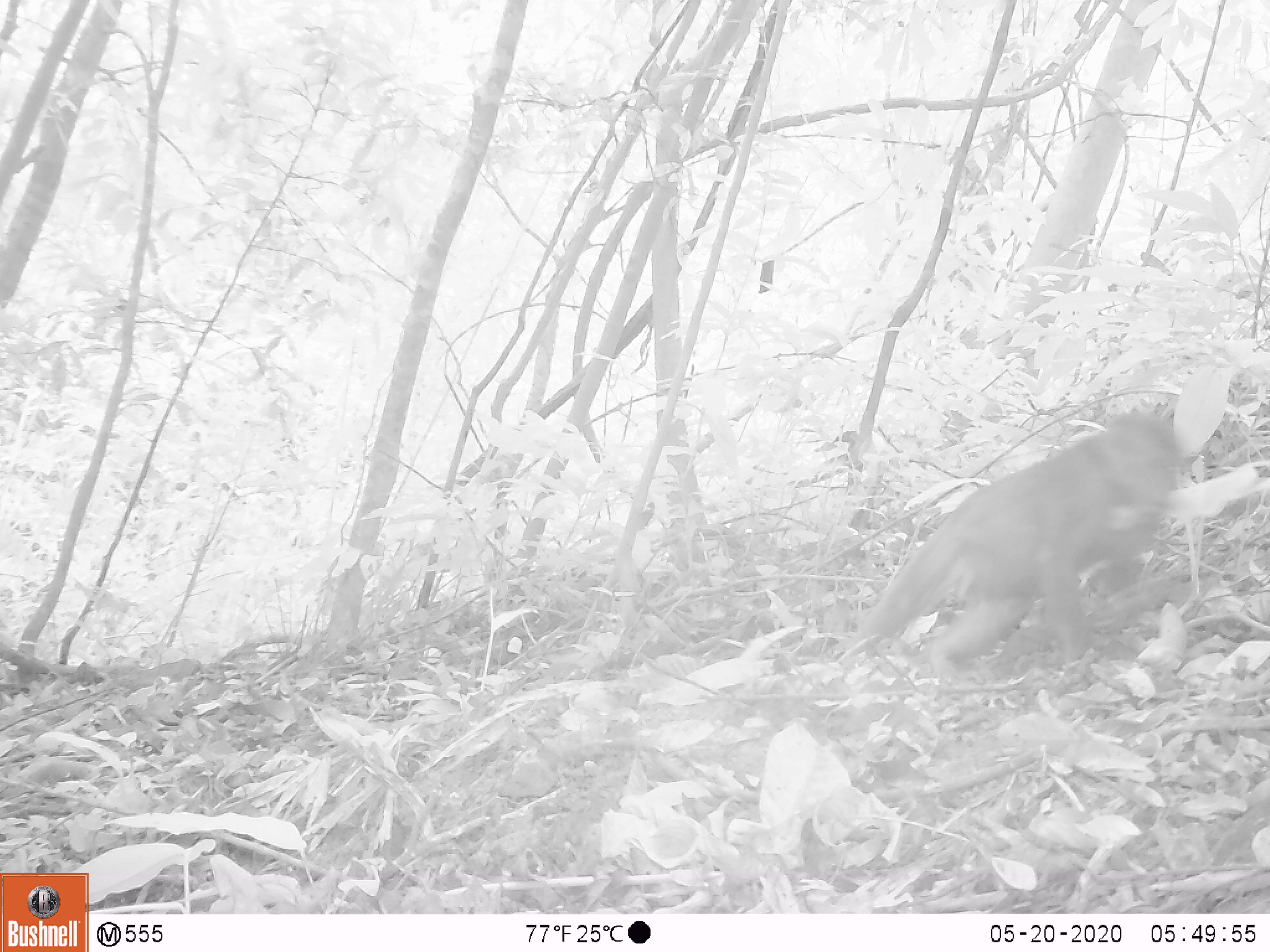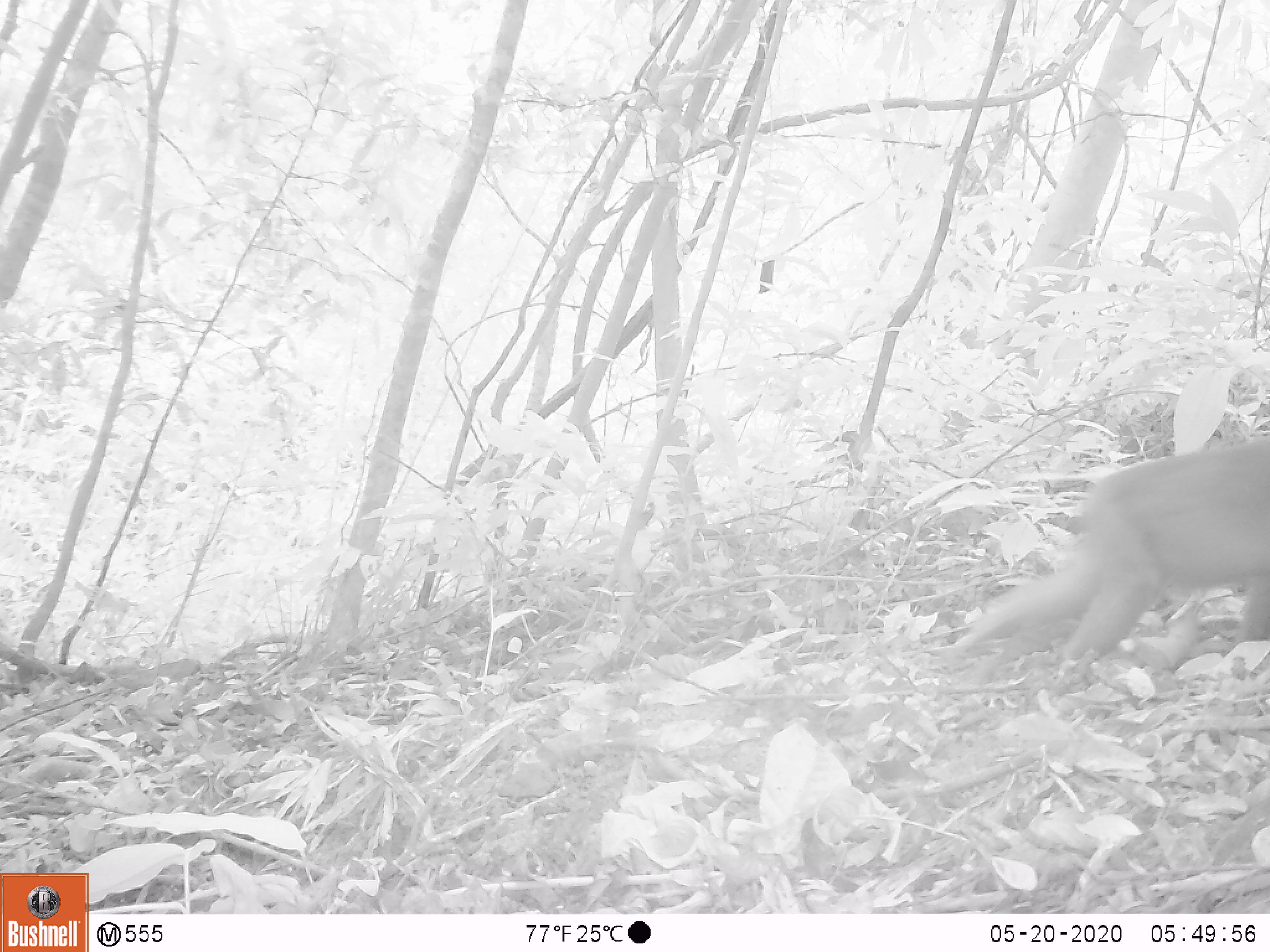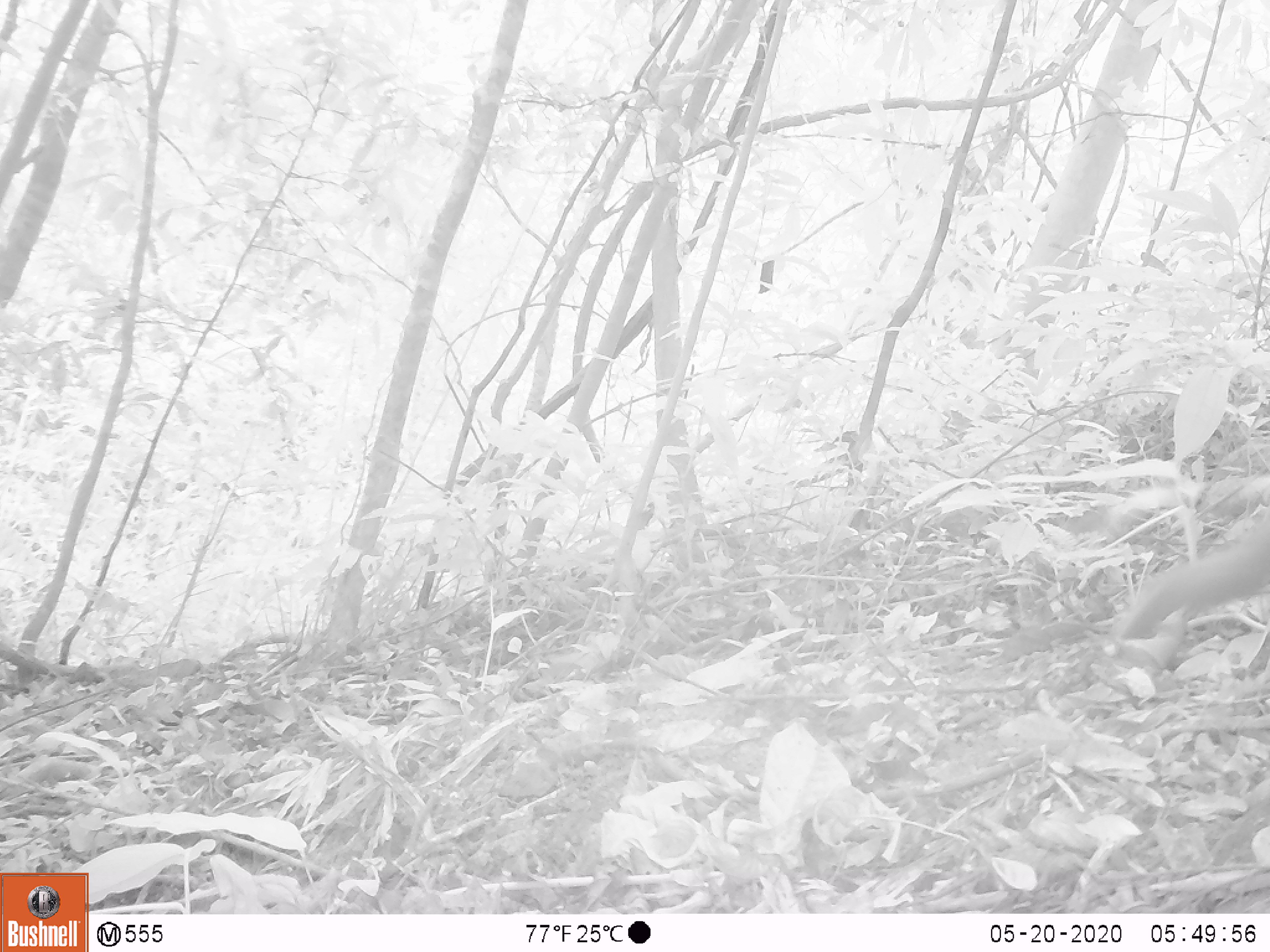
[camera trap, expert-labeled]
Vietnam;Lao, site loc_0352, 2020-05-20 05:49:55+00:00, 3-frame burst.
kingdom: Animalia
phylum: Chordata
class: Mammalia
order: Primates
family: Cercopithecidae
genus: Macaca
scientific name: Macaca arctoides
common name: stump-tailed macaque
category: stump tailed macaque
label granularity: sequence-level